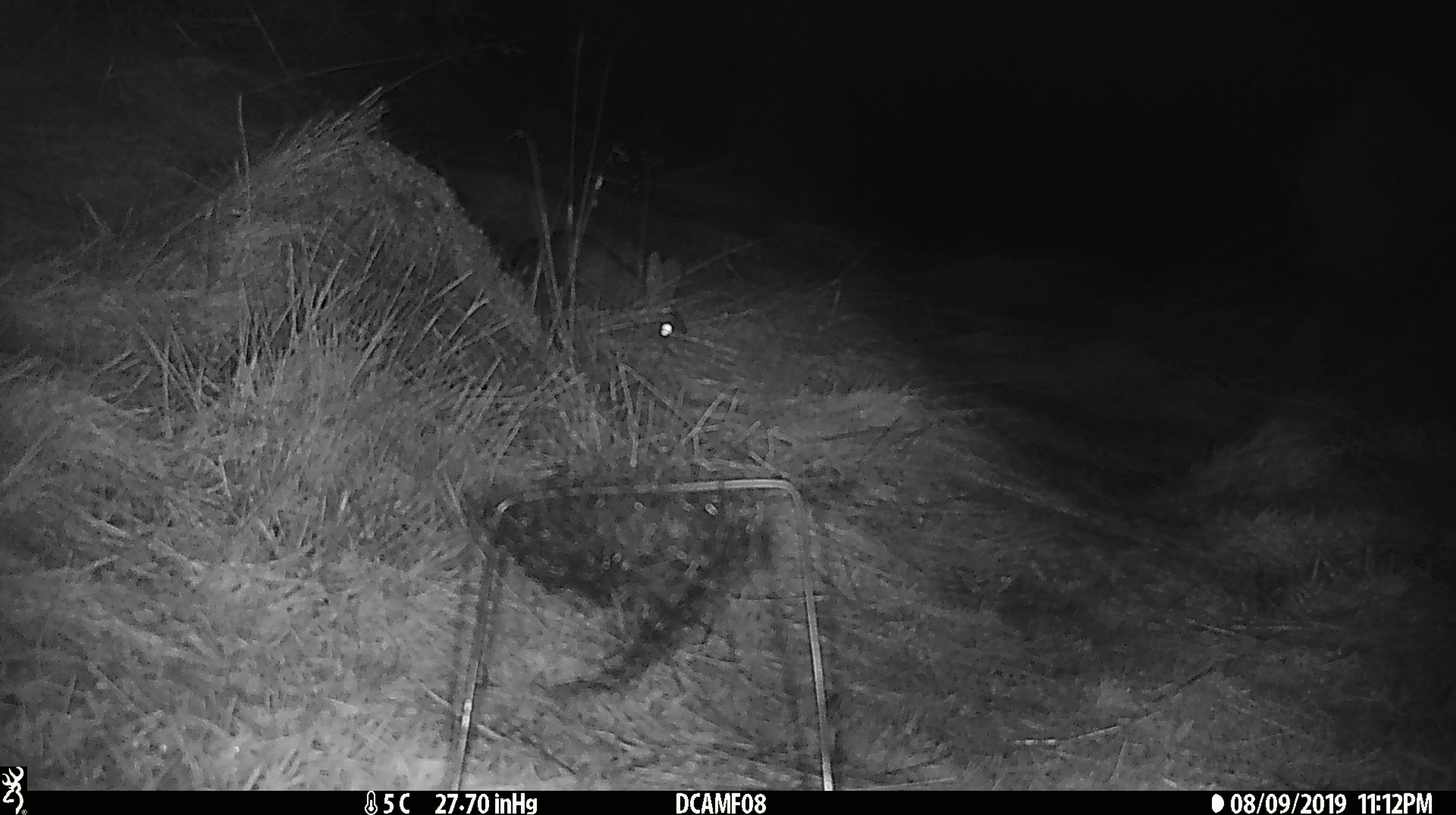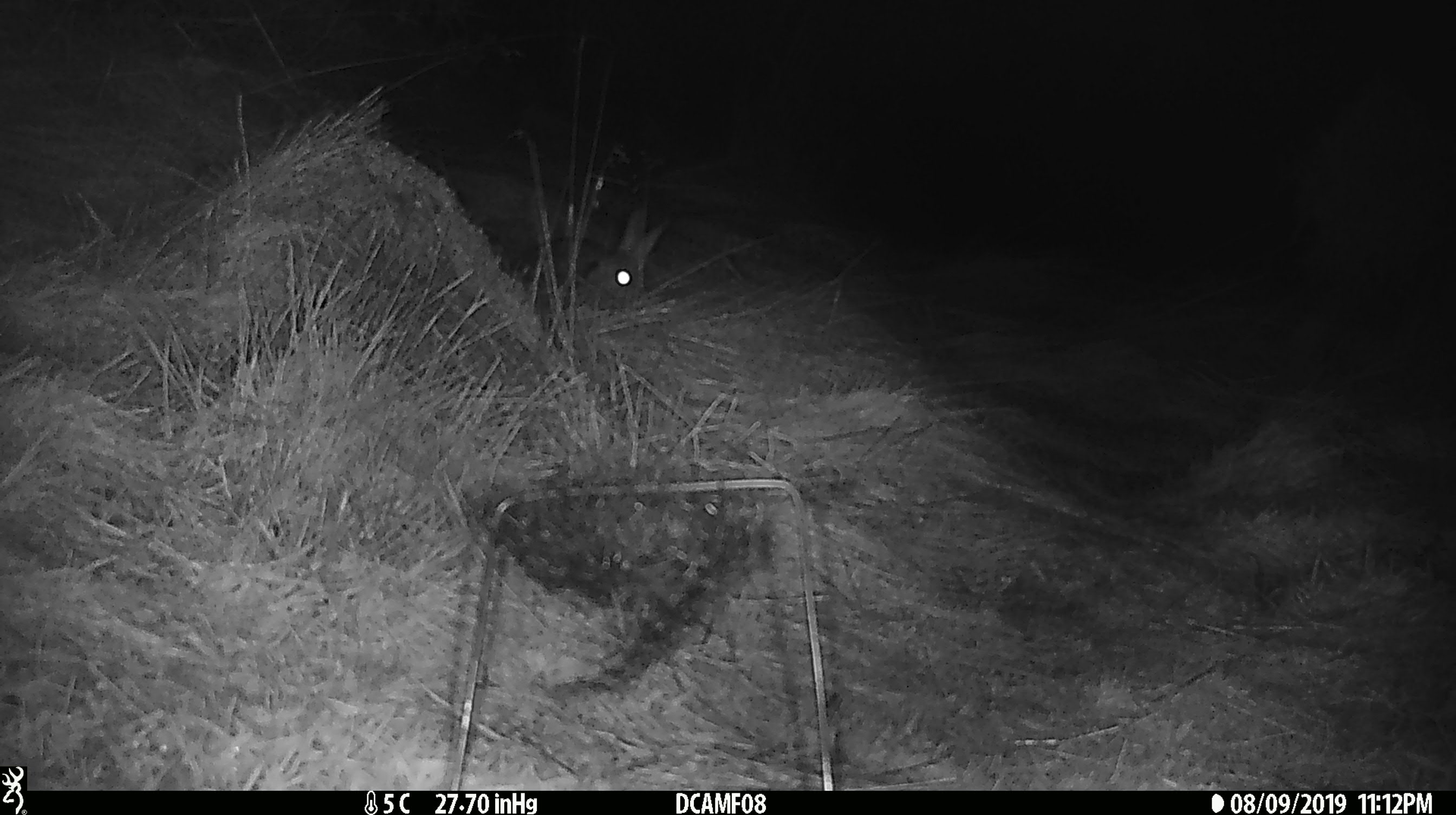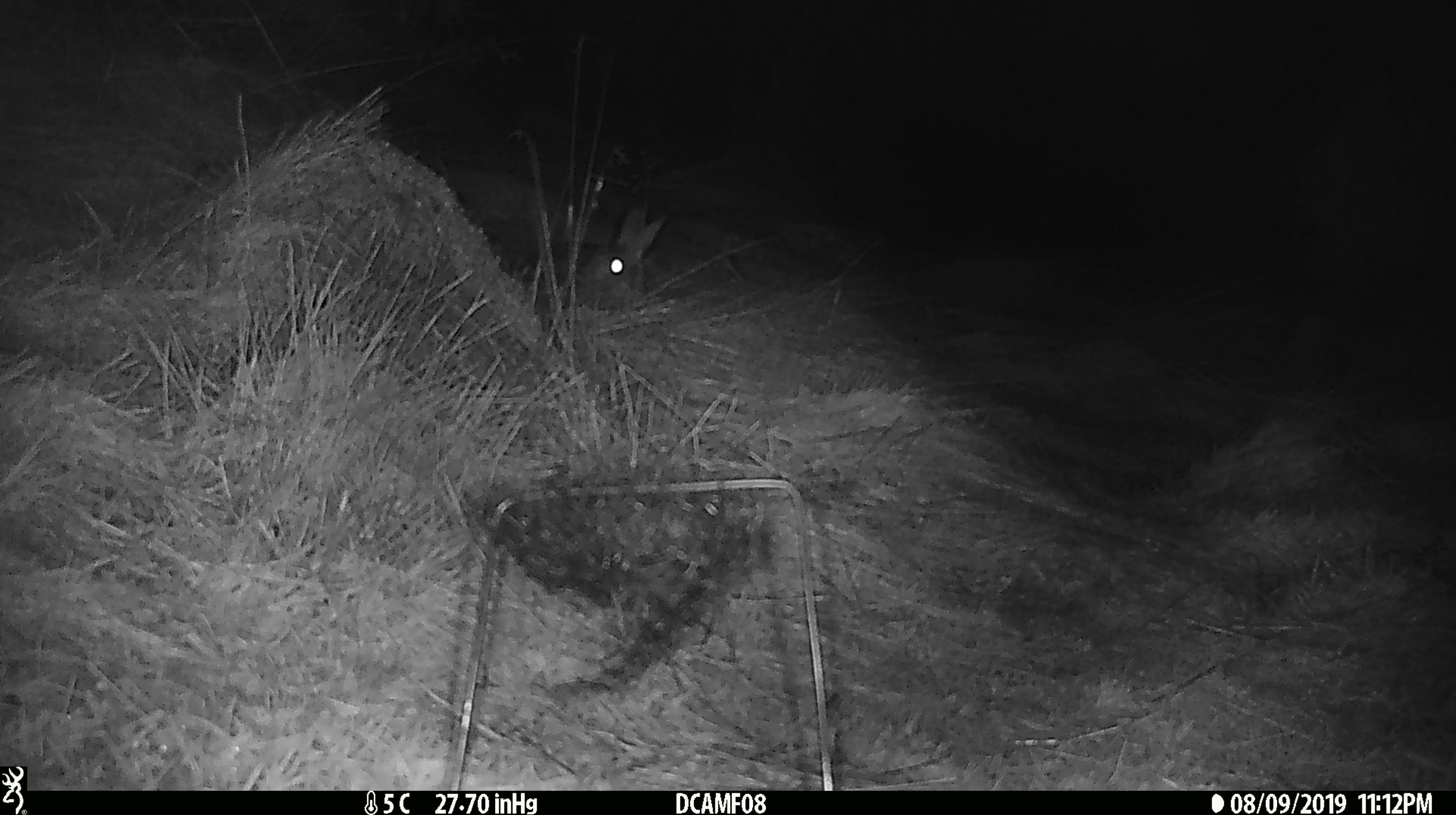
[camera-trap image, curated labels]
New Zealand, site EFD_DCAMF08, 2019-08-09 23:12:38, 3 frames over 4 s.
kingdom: Animalia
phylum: Chordata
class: Mammalia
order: Lagomorpha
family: Leporidae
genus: Oryctolagus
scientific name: Oryctolagus cuniculus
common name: european rabbit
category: rabbit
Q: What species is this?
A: Rabbit (european rabbit) (Oryctolagus cuniculus).